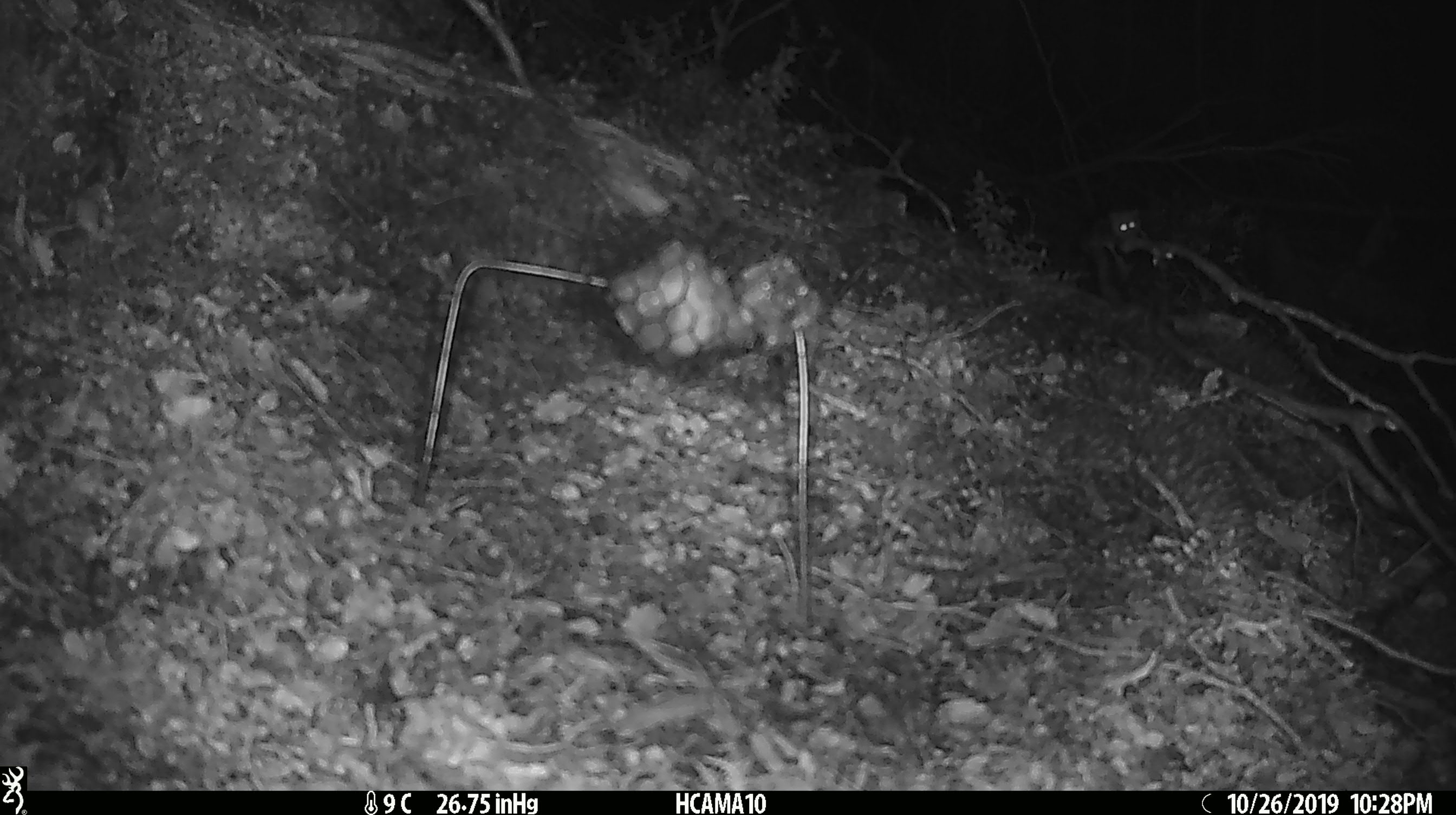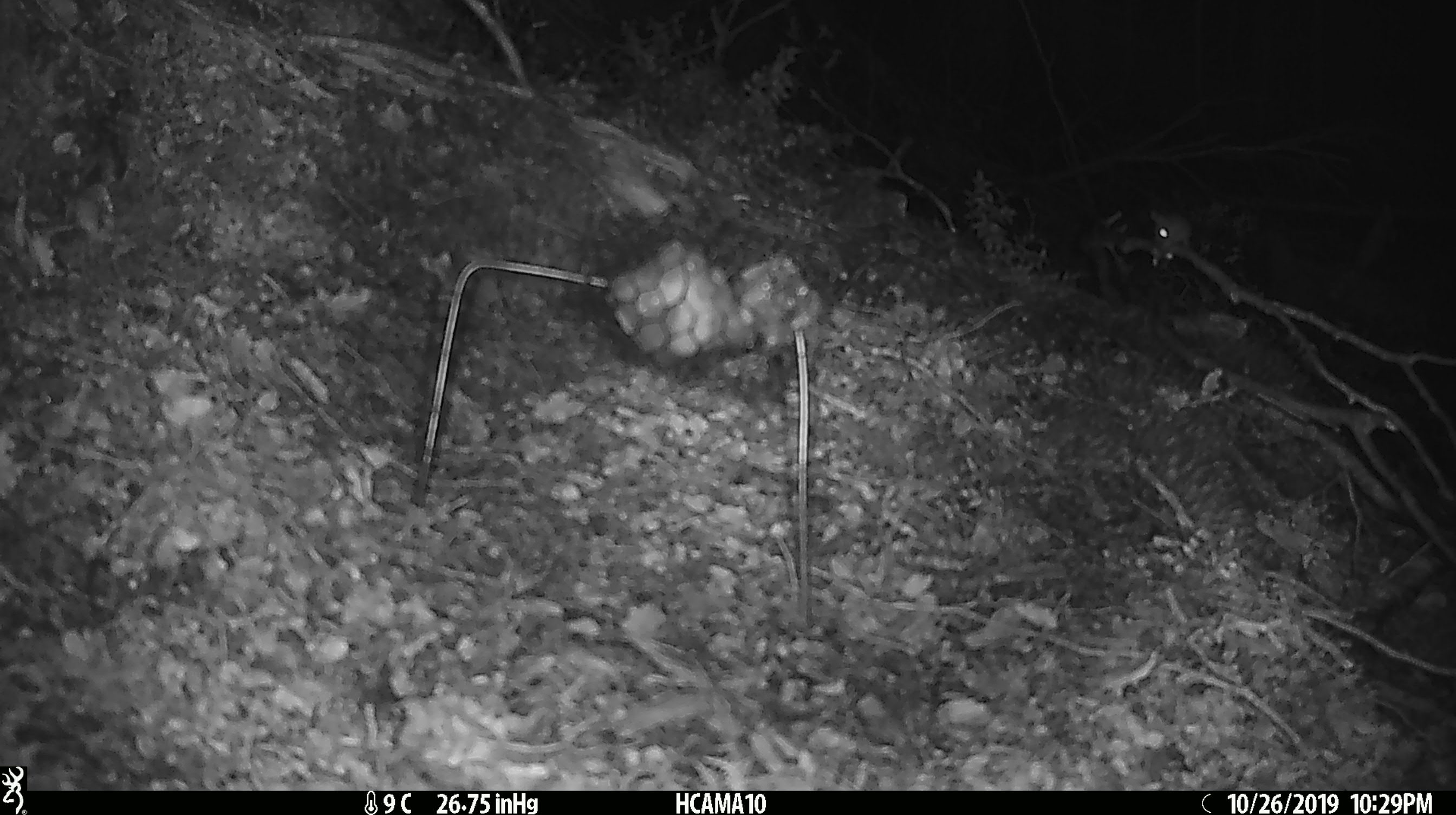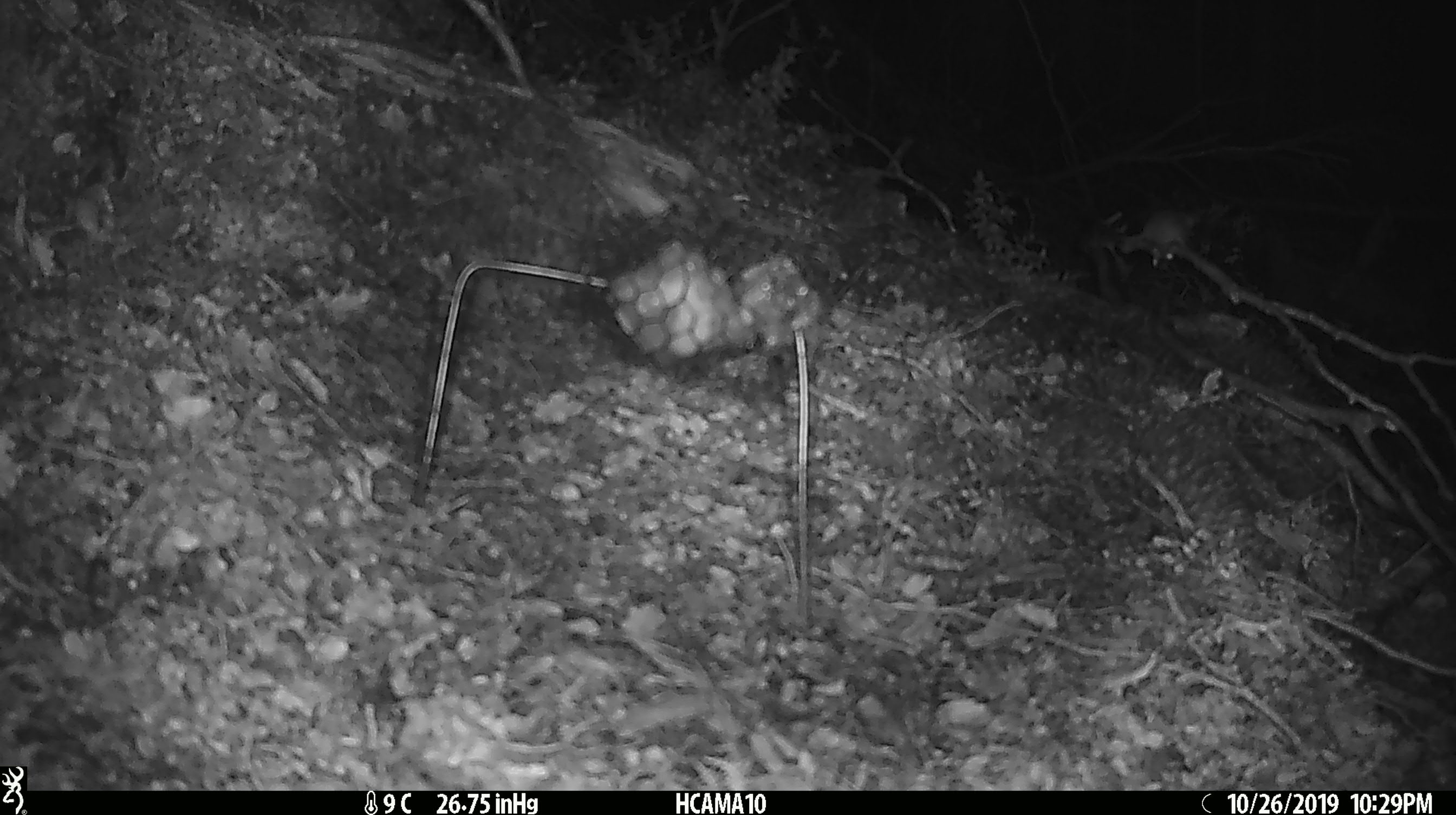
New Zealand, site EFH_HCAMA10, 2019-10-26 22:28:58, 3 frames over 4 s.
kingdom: Animalia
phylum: Chordata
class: Mammalia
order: Rodentia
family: Muridae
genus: Mus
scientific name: Mus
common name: mouse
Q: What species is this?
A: Mouse (Mus).